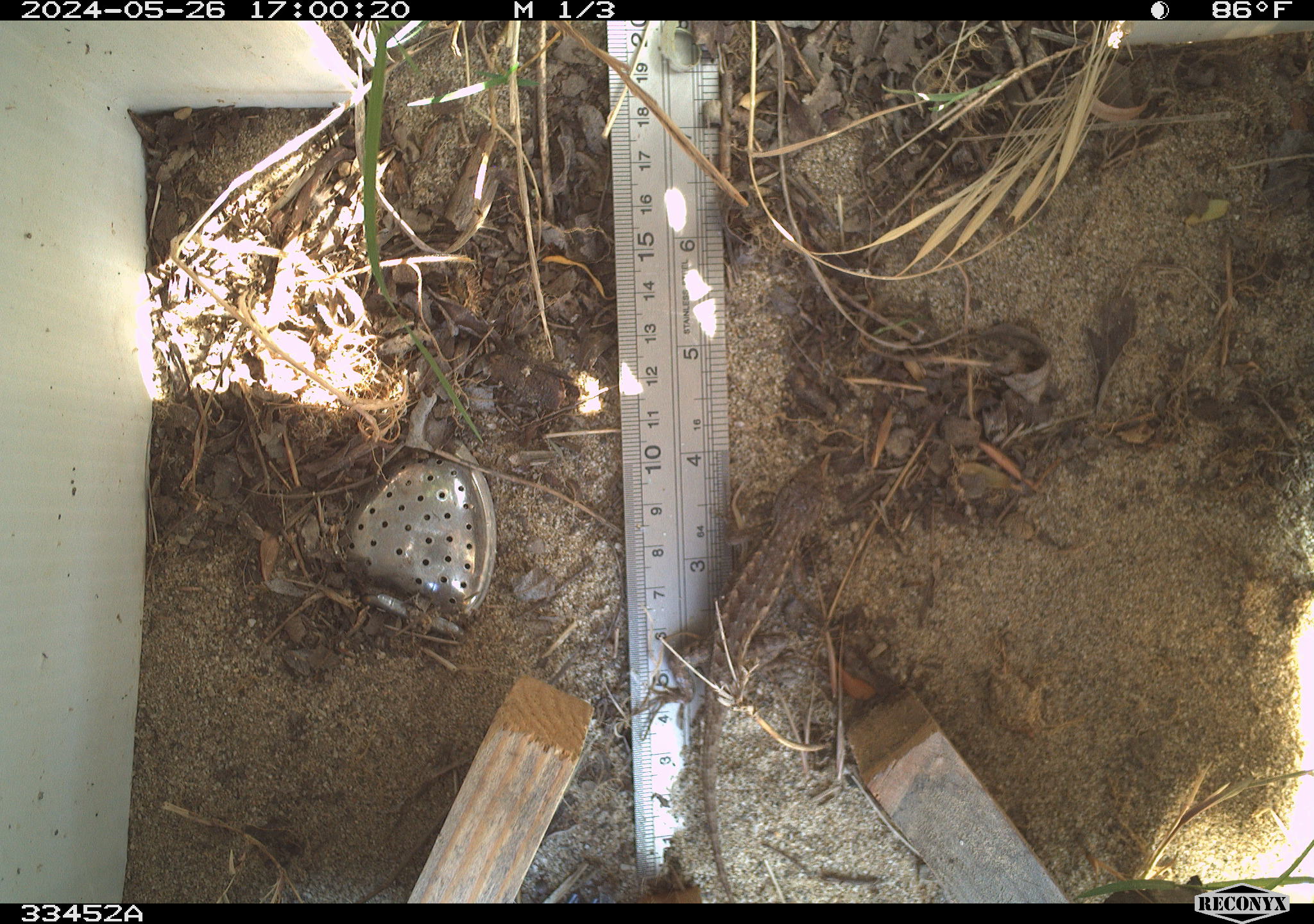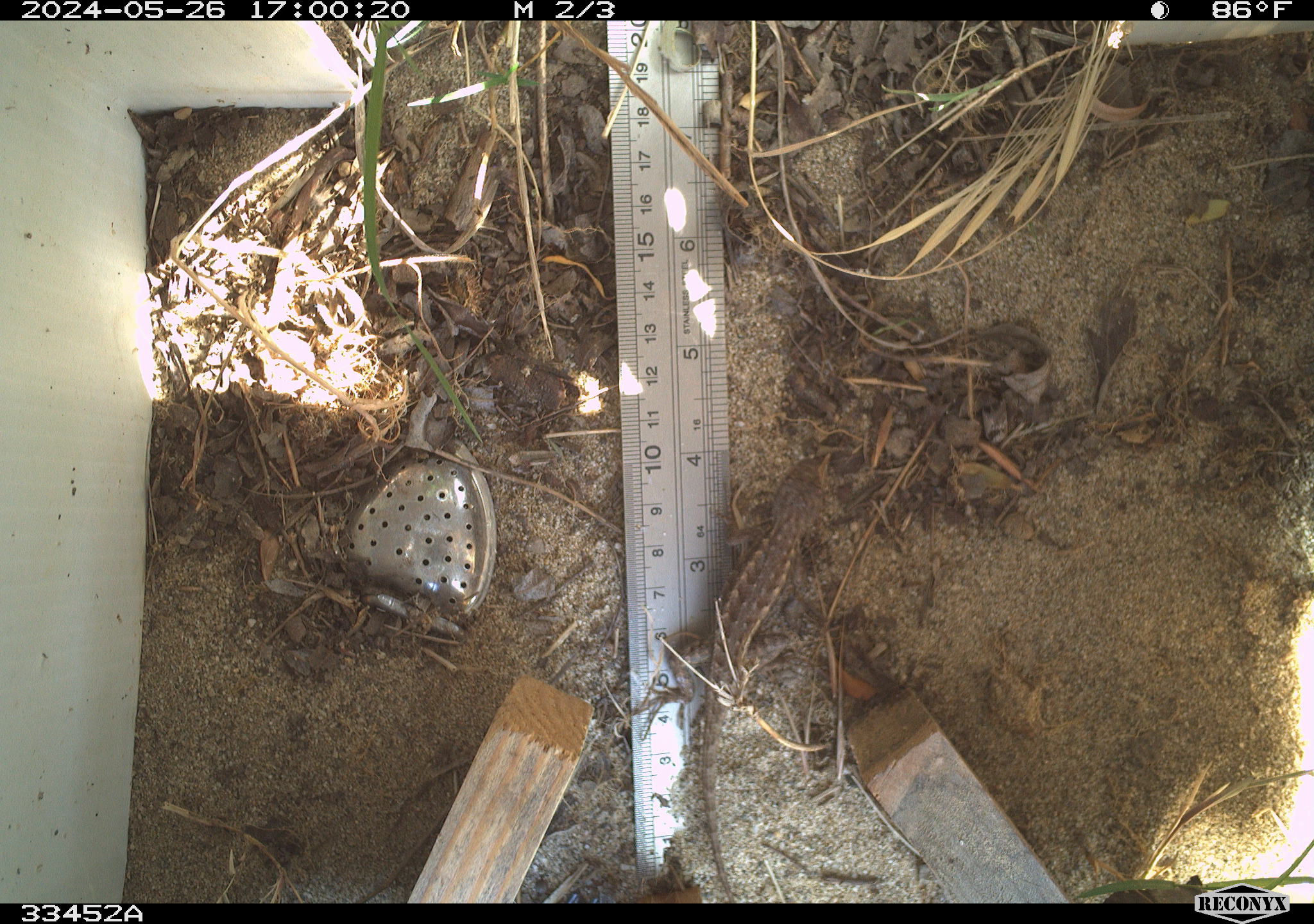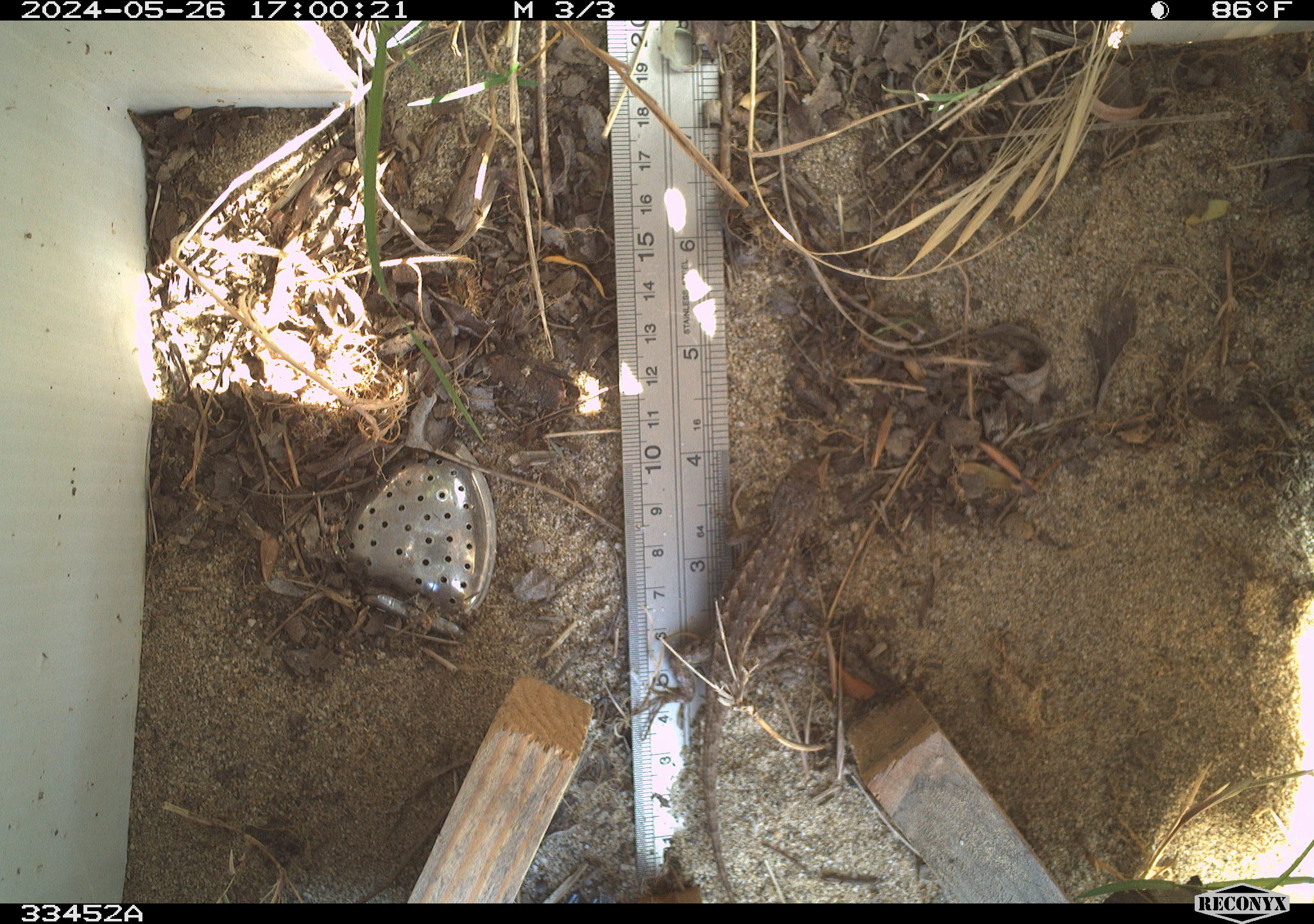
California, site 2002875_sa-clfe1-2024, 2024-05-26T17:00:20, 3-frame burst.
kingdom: Animalia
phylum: Chordata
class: Reptilia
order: Squamata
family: Phrynosomatidae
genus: Sceloporus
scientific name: Sceloporus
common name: spiny lizards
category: sceloporus species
Sceloporus species (spiny lizards) (Sceloporus).